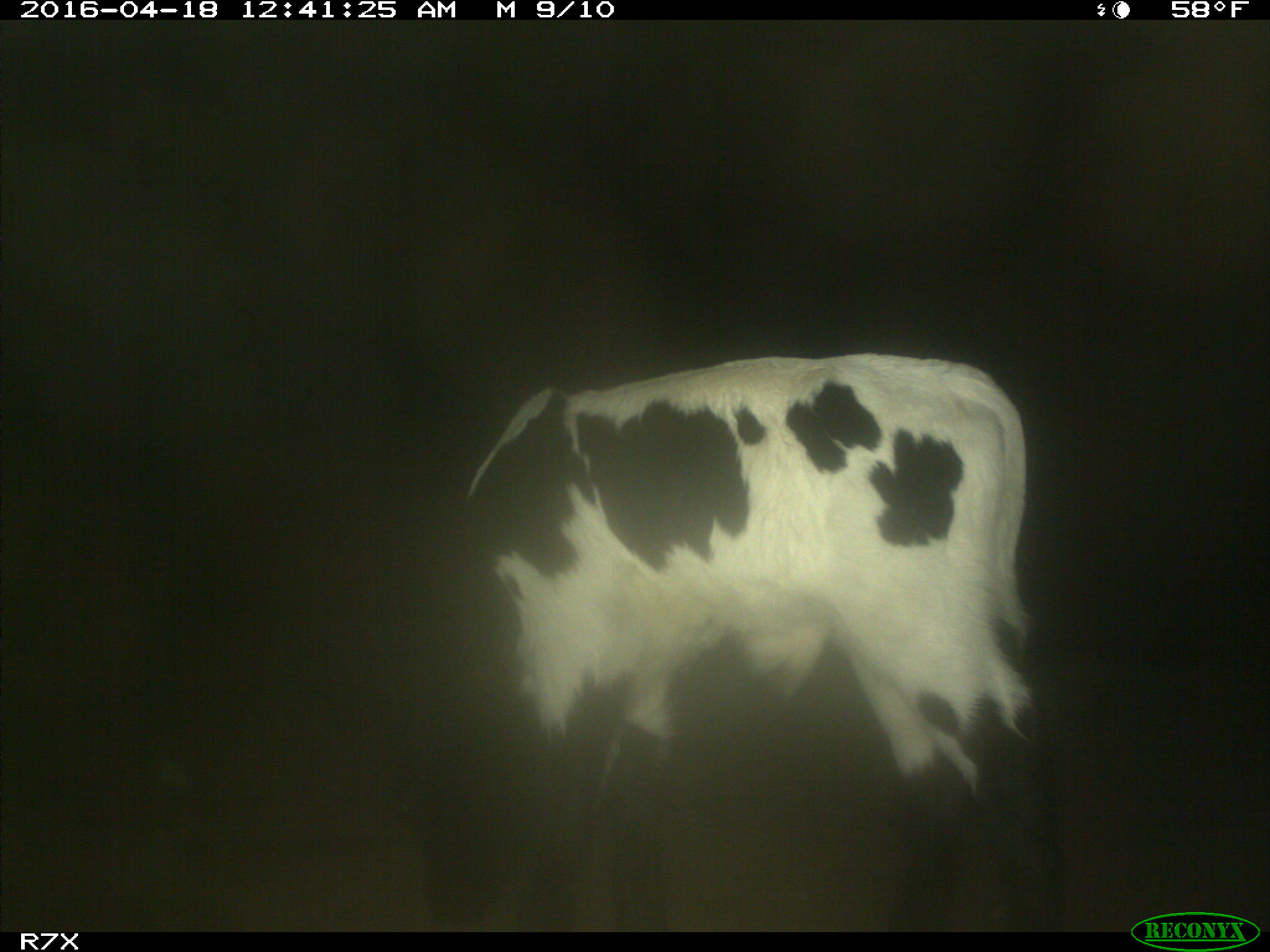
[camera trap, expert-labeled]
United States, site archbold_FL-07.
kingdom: Animalia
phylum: Chordata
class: Mammalia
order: Artiodactyla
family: Bovidae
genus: Bos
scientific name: Bos taurus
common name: domestic cow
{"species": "Bos taurus (domestic cow)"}